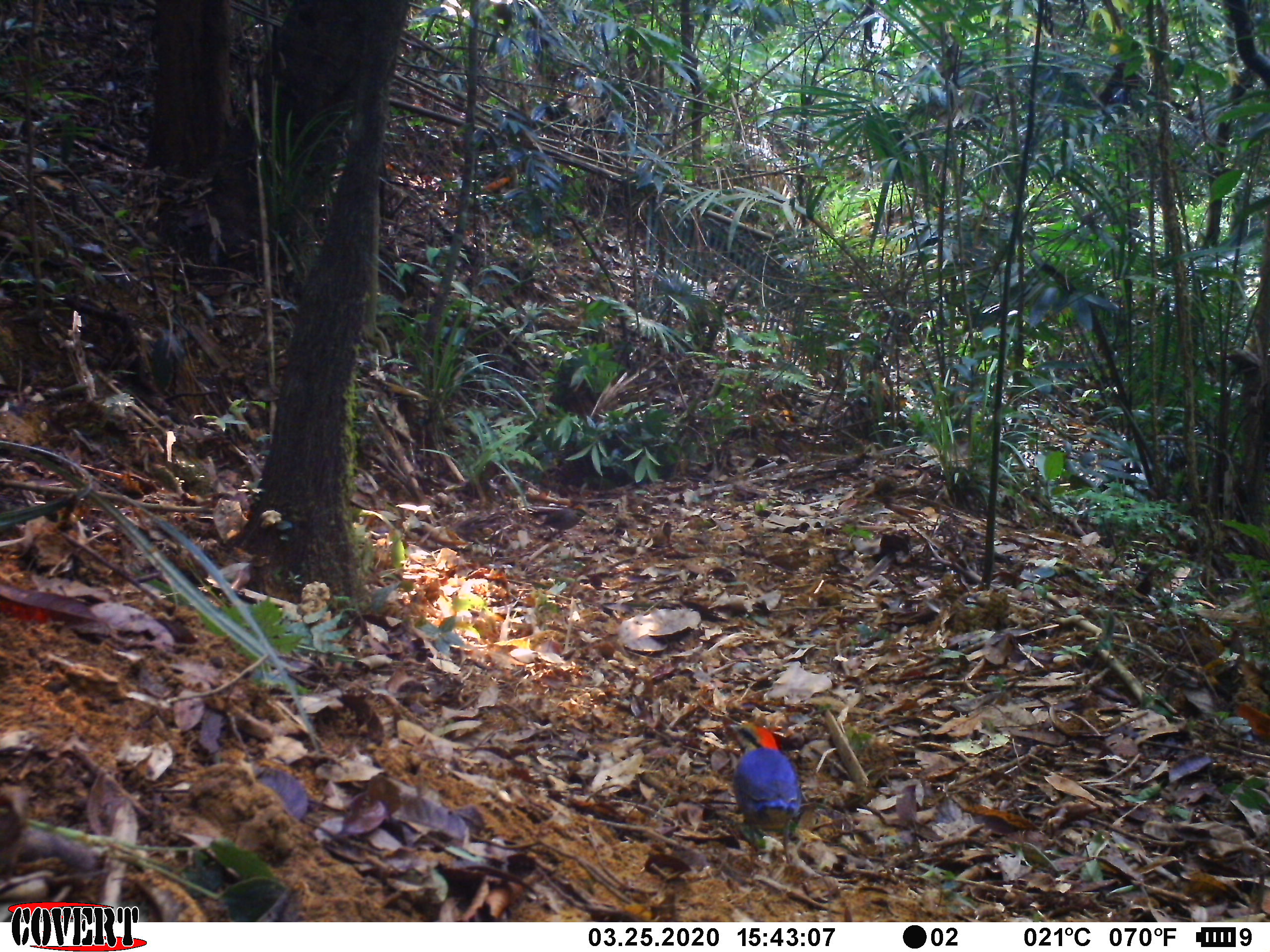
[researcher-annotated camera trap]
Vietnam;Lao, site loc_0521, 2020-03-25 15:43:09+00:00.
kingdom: Animalia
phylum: Chordata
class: Aves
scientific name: Aves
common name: bird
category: unidentified bird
Unidentified bird (bird) (Aves). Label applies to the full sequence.